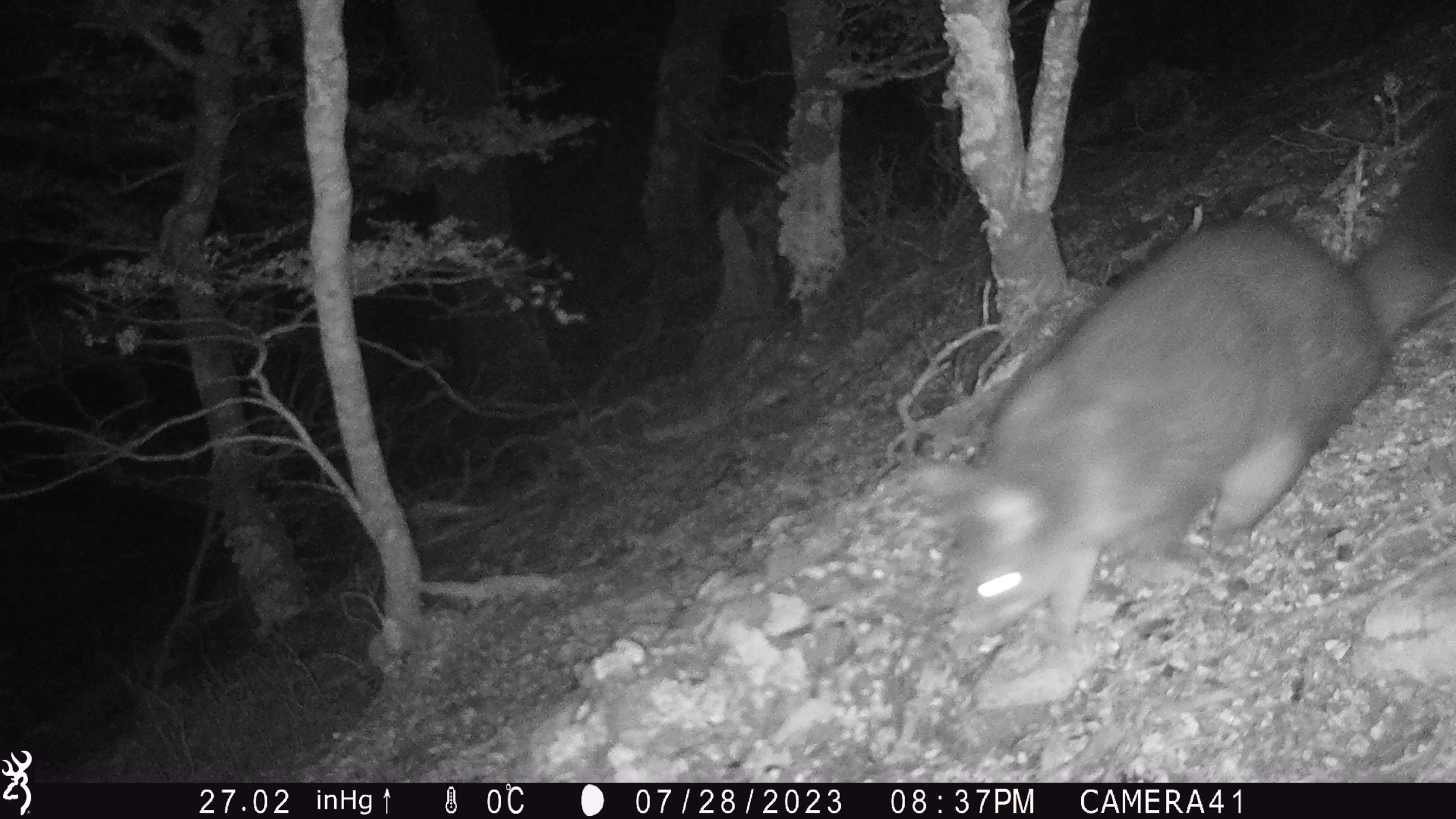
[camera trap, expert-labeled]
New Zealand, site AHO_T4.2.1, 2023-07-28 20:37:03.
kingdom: Animalia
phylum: Chordata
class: Mammalia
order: Carnivora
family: Mustelidae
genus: Mustela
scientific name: Mustela erminea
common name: stoat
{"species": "stoat (Mustela erminea)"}